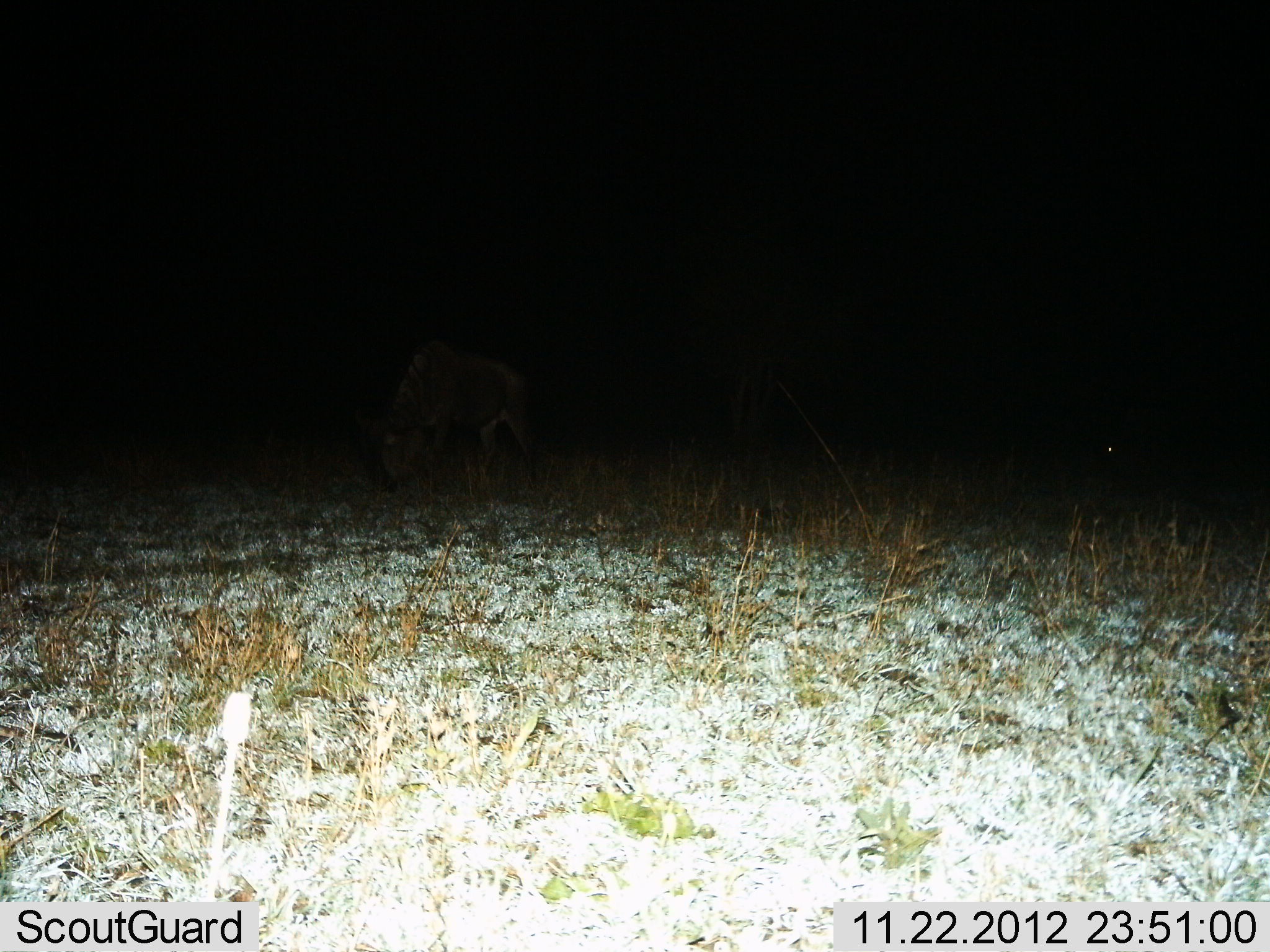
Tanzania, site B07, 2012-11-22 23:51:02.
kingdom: Animalia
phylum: Chordata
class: Mammalia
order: Artiodactyla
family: Bovidae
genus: Connochaetes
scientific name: Connochaetes taurinus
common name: blue wildebeest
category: wildebeest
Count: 1.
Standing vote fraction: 20%.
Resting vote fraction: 0%.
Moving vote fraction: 0%.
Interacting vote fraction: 0%.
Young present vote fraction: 0%.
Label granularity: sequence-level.